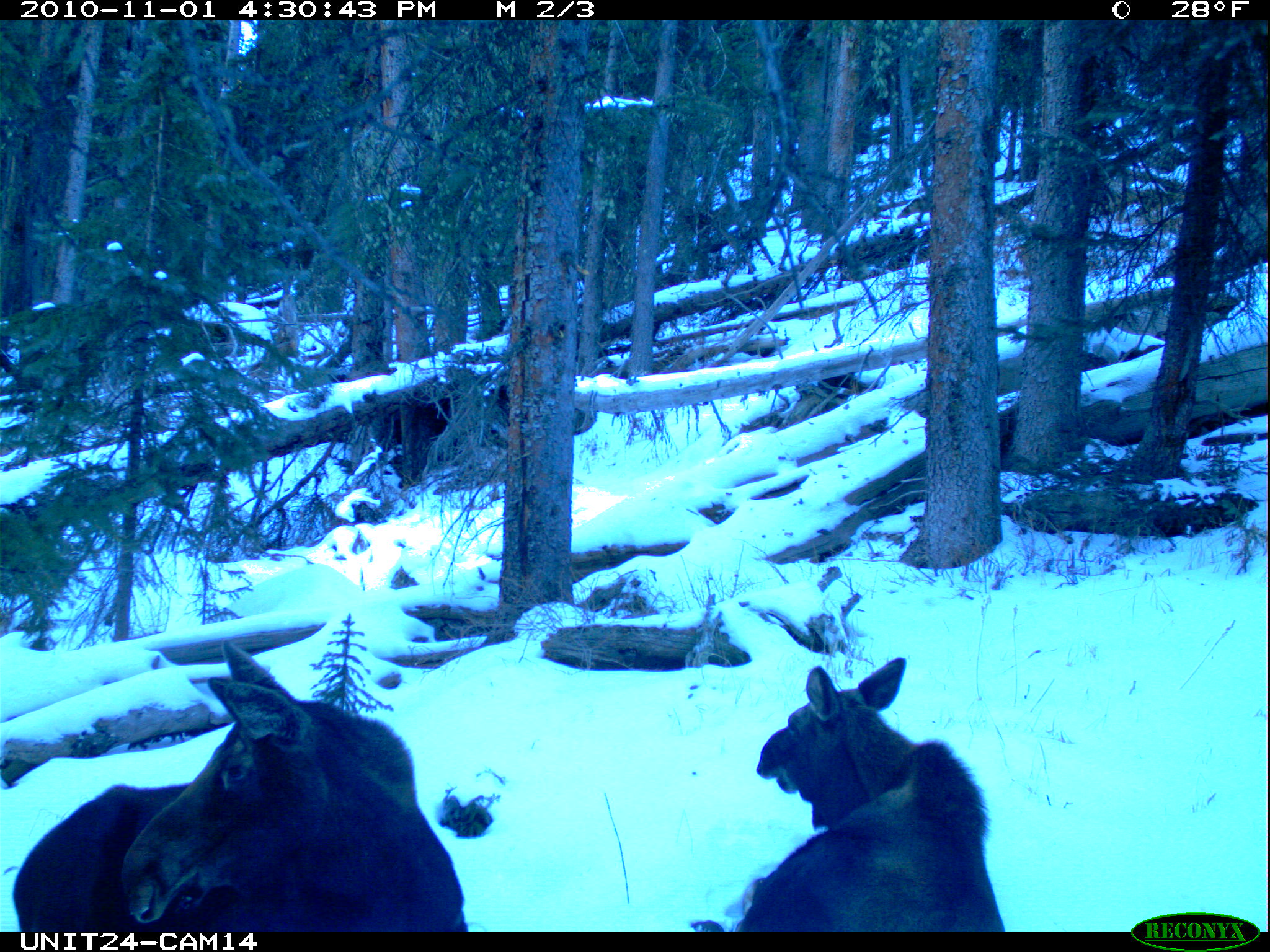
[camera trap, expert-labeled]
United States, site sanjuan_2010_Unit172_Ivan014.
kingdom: Animalia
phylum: Chordata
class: Mammalia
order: Artiodactyla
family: Cervidae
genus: Alces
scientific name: Alces alces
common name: moose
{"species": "Alces alces (moose)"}